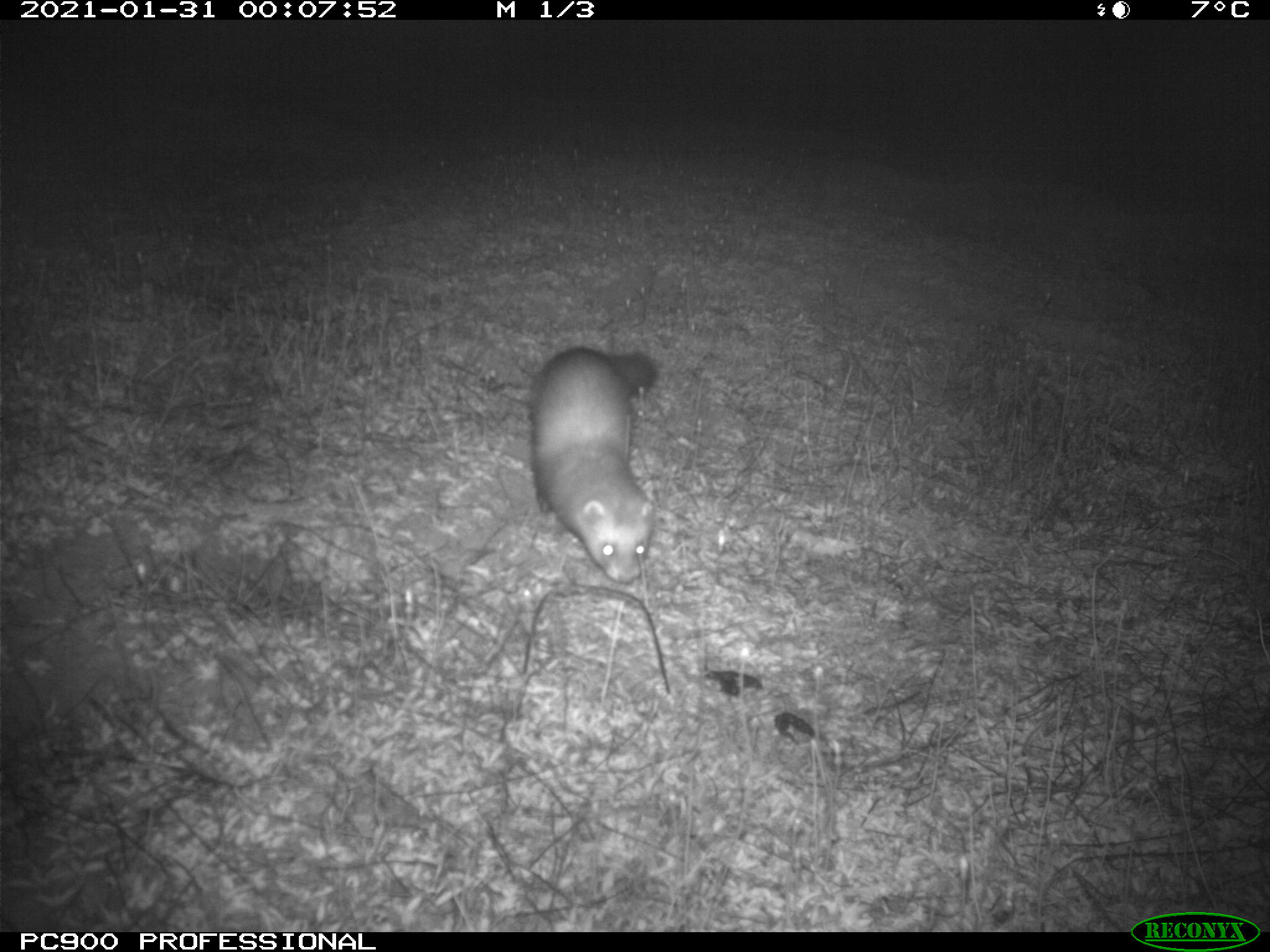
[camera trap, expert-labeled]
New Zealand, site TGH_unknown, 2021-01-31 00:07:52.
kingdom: Animalia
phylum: Chordata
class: Mammalia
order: Carnivora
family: Mustelidae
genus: Mustela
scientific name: Mustela furo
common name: ferret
Ferret (Mustela furo).